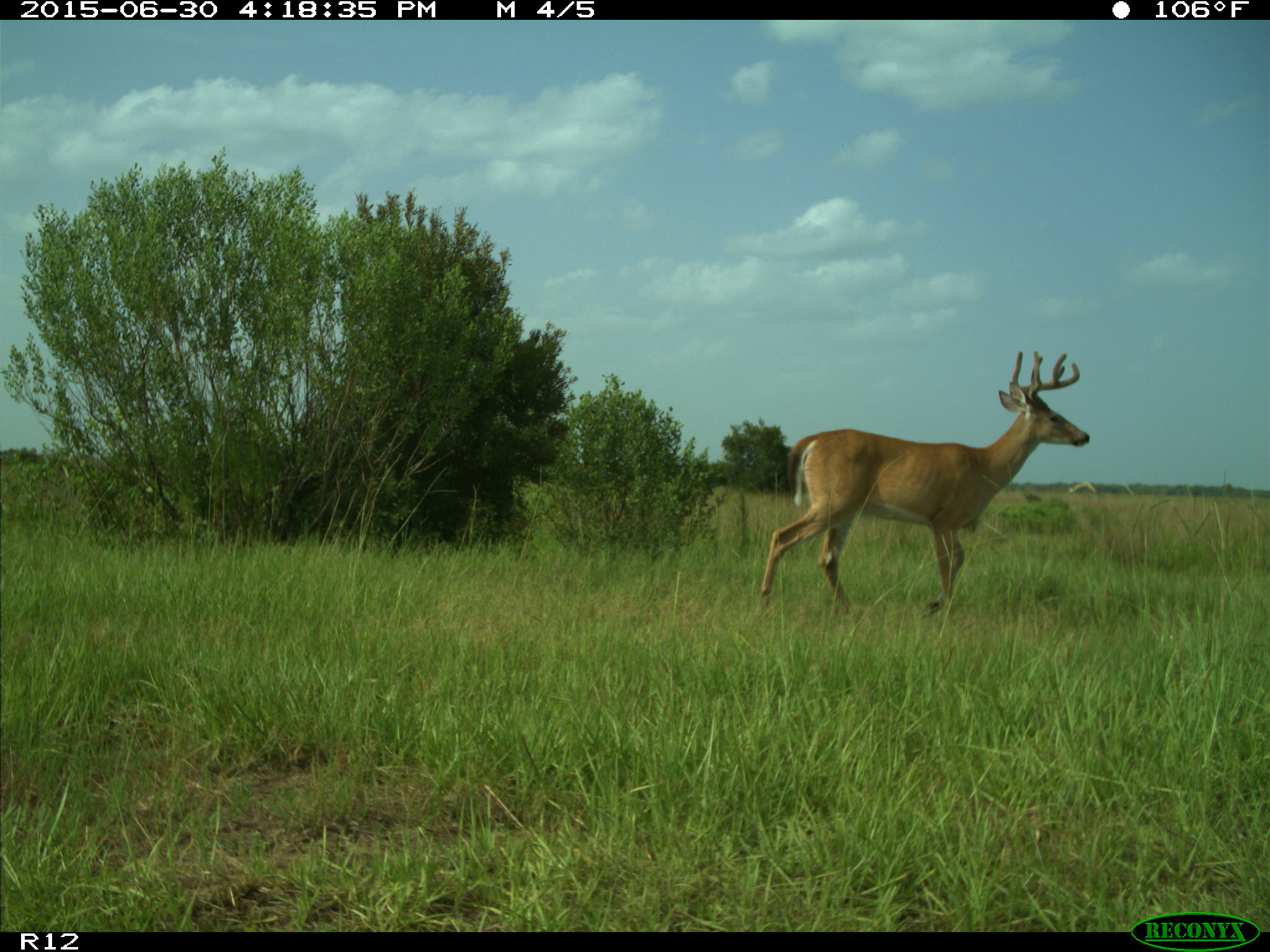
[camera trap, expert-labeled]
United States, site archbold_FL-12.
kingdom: Animalia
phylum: Chordata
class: Mammalia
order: Artiodactyla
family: Cervidae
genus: Odocoileus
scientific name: Odocoileus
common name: deer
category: unidentified deer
Unidentified deer (deer) (Odocoileus).